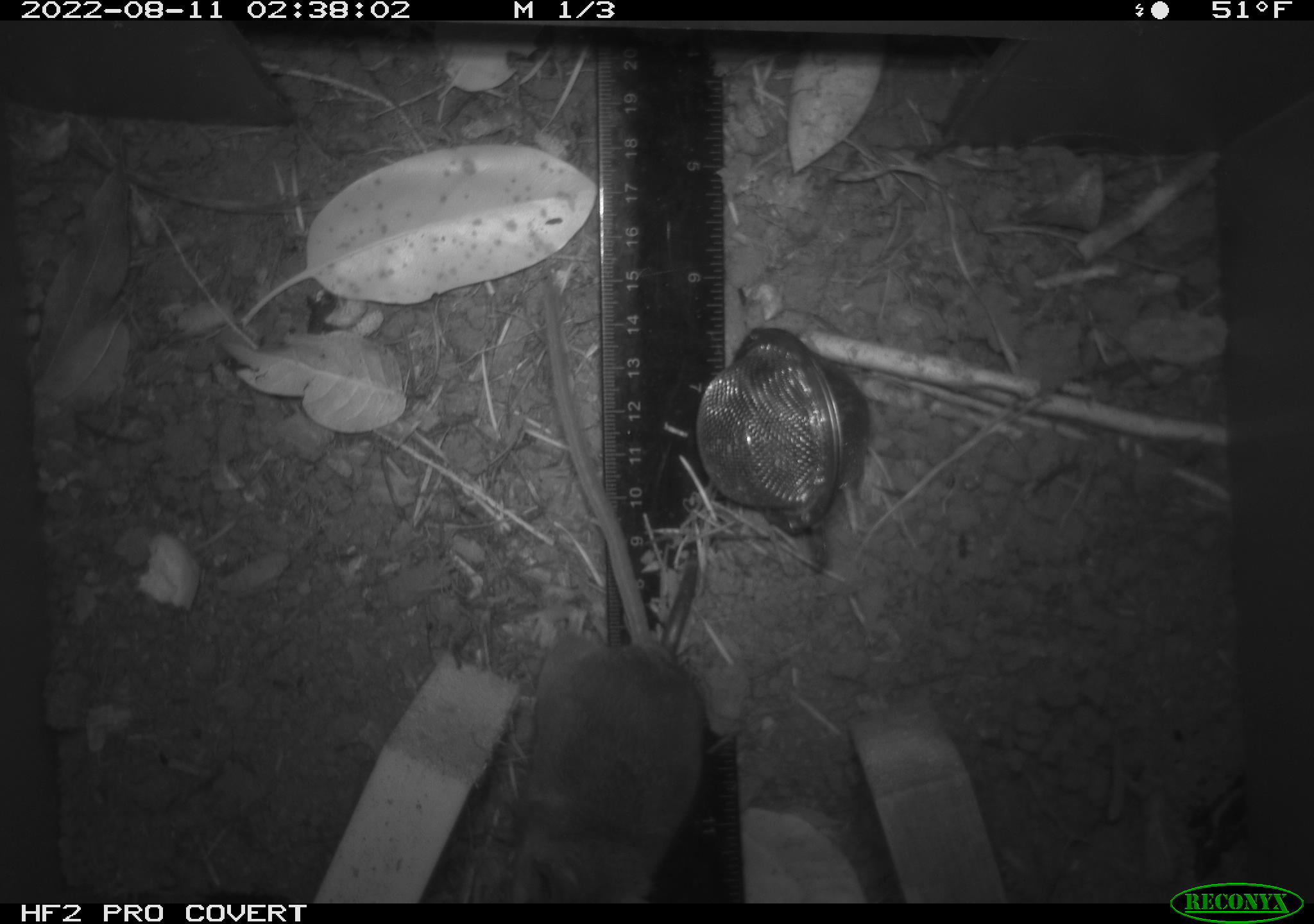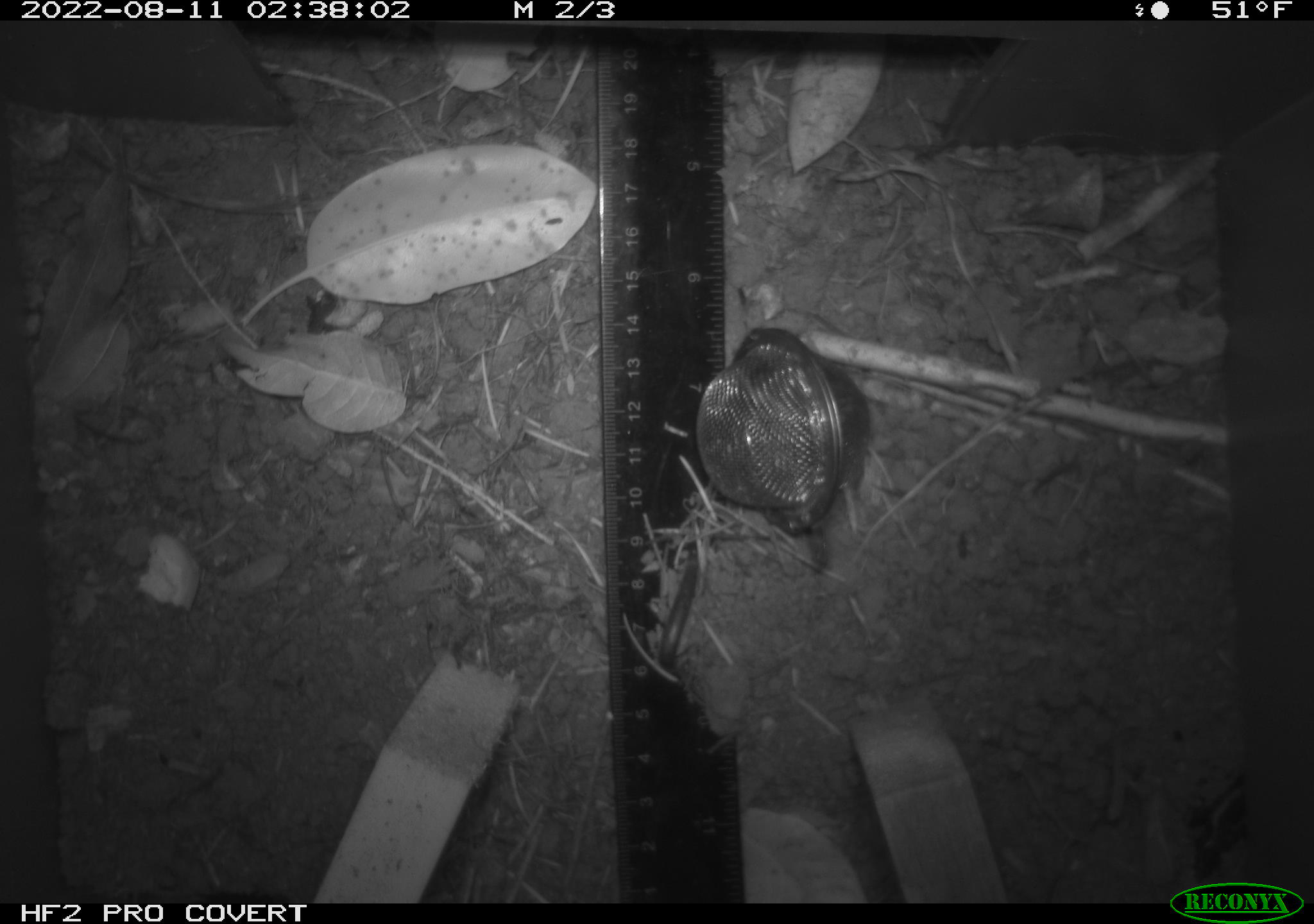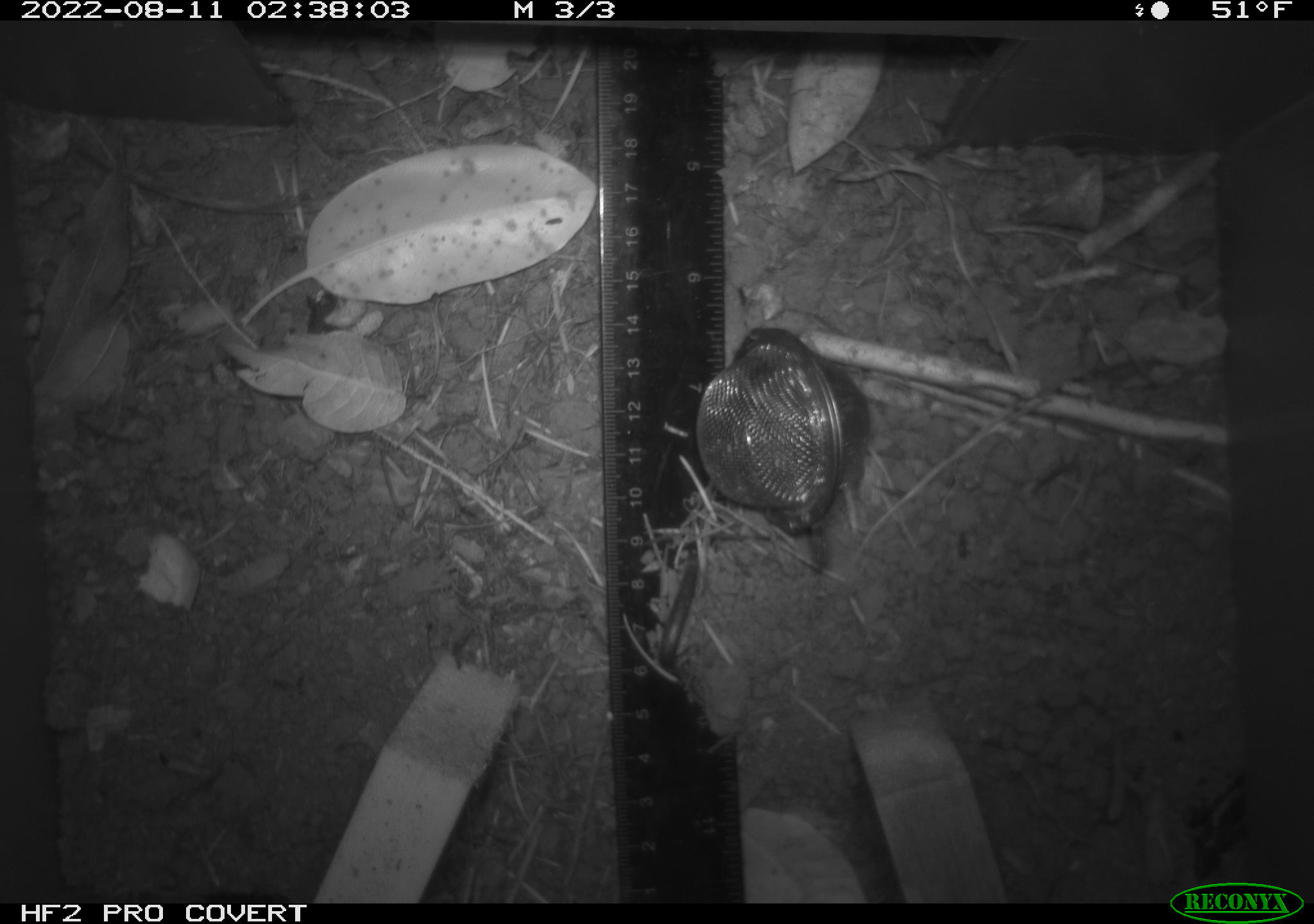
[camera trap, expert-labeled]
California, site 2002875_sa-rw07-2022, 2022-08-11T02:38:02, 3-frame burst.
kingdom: Animalia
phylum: Chordata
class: Mammalia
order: Rodentia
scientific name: Rodentia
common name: mouse species